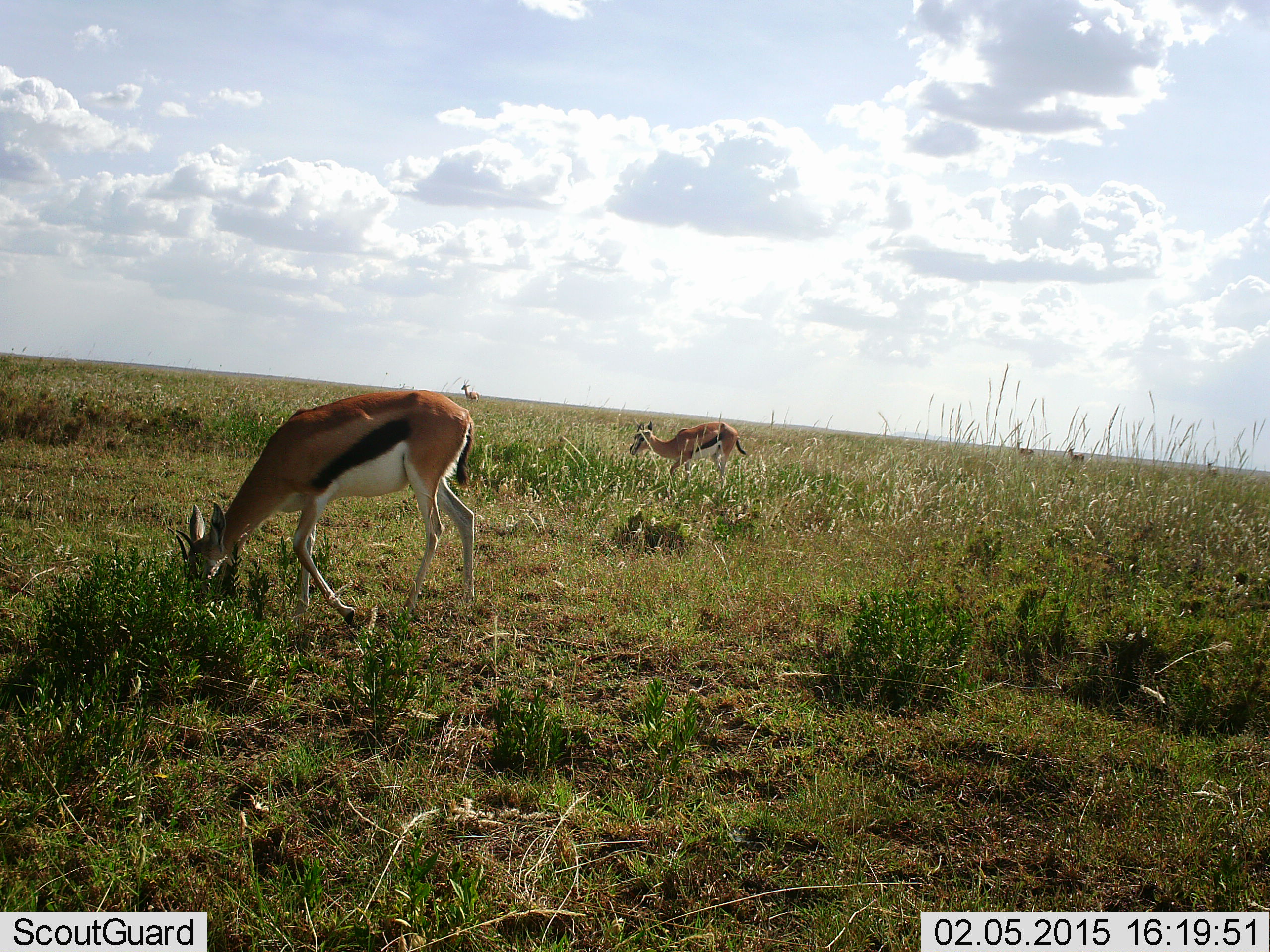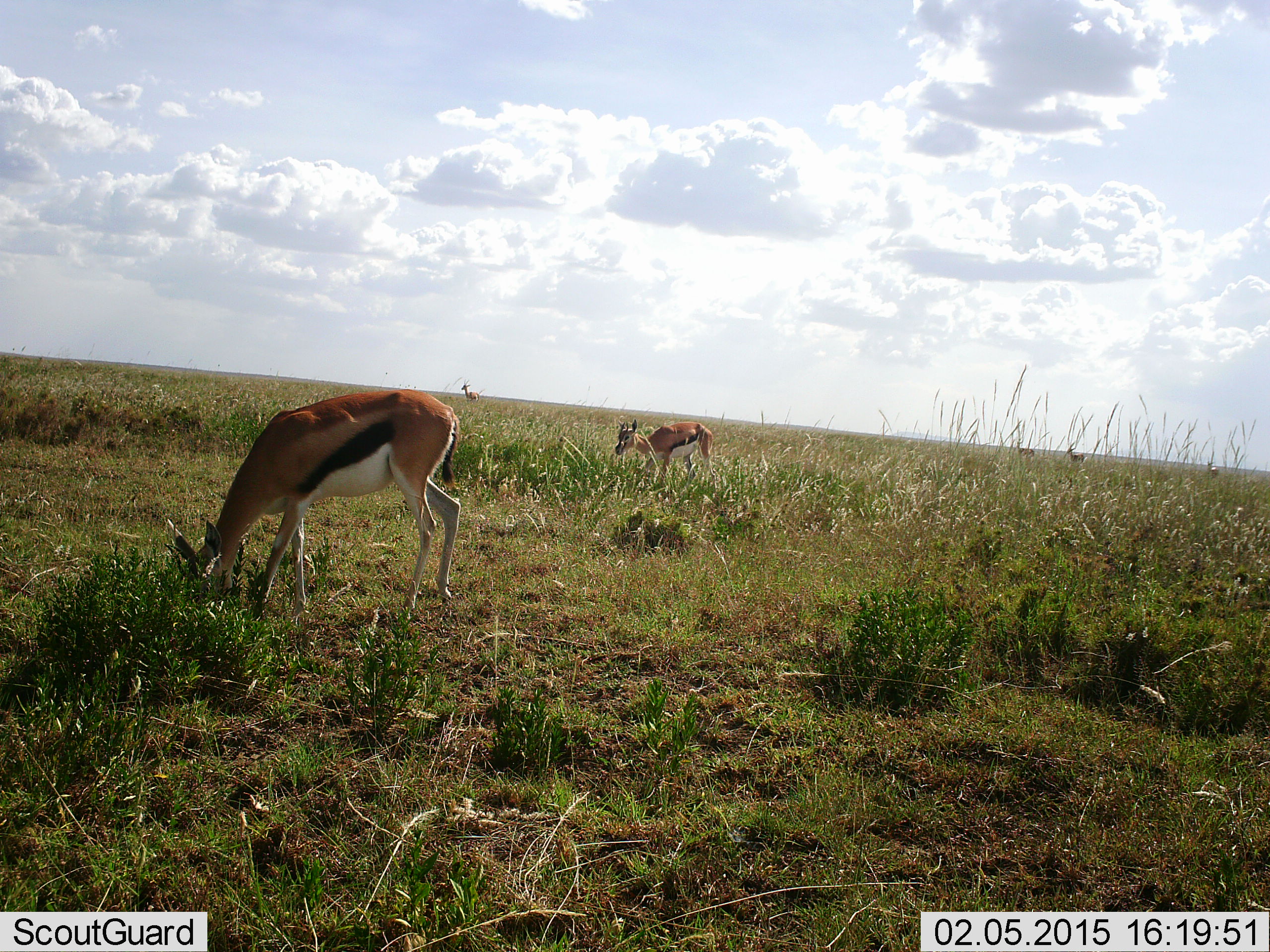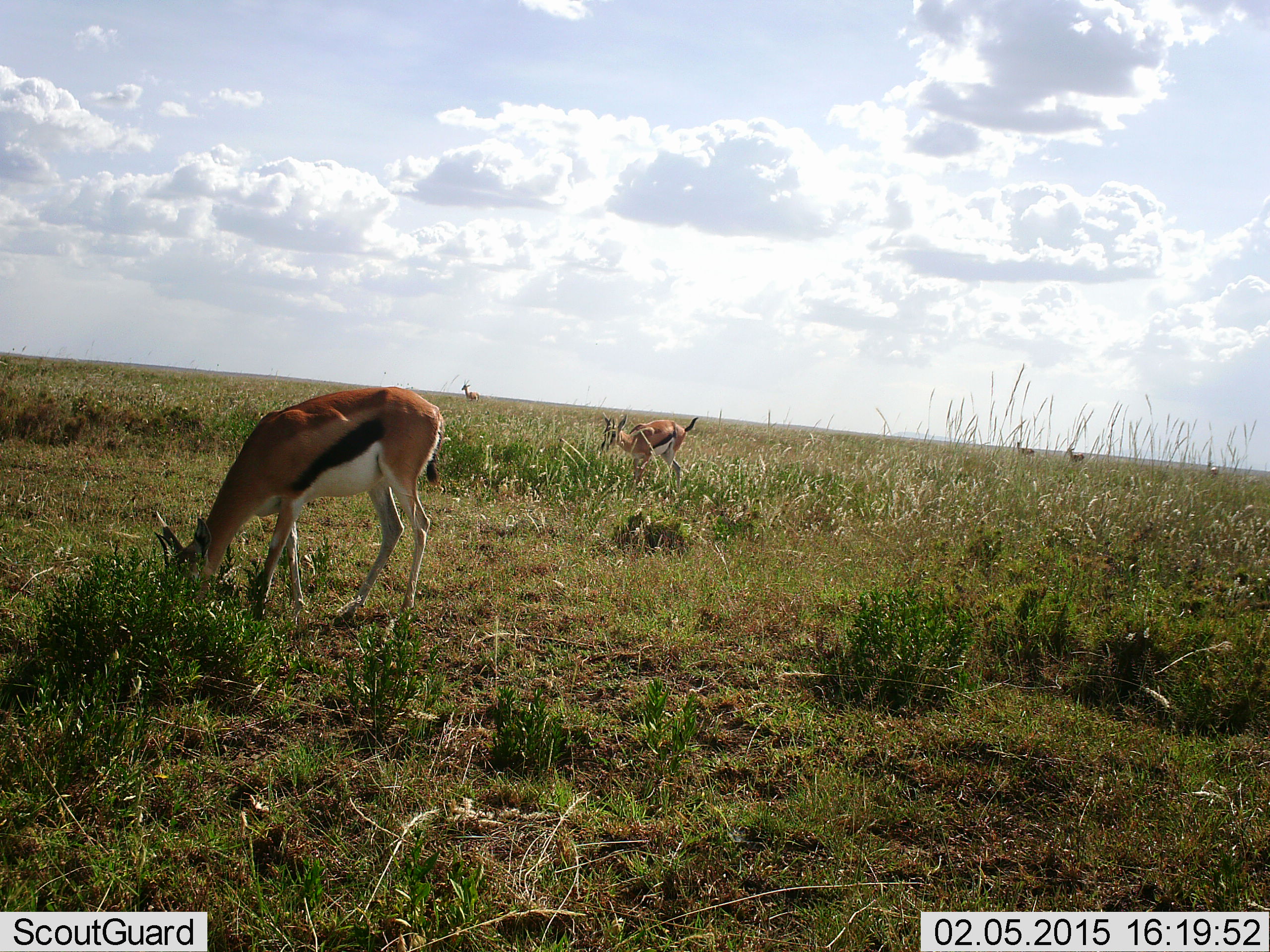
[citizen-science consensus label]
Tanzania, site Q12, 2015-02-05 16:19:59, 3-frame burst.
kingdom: Animalia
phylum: Chordata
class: Mammalia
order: Artiodactyla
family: Bovidae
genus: Eudorcas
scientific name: Eudorcas thomsonii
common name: thomson's gazelle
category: gazellethomsons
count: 6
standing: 70%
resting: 0%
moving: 80%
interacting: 0%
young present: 20%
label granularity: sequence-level